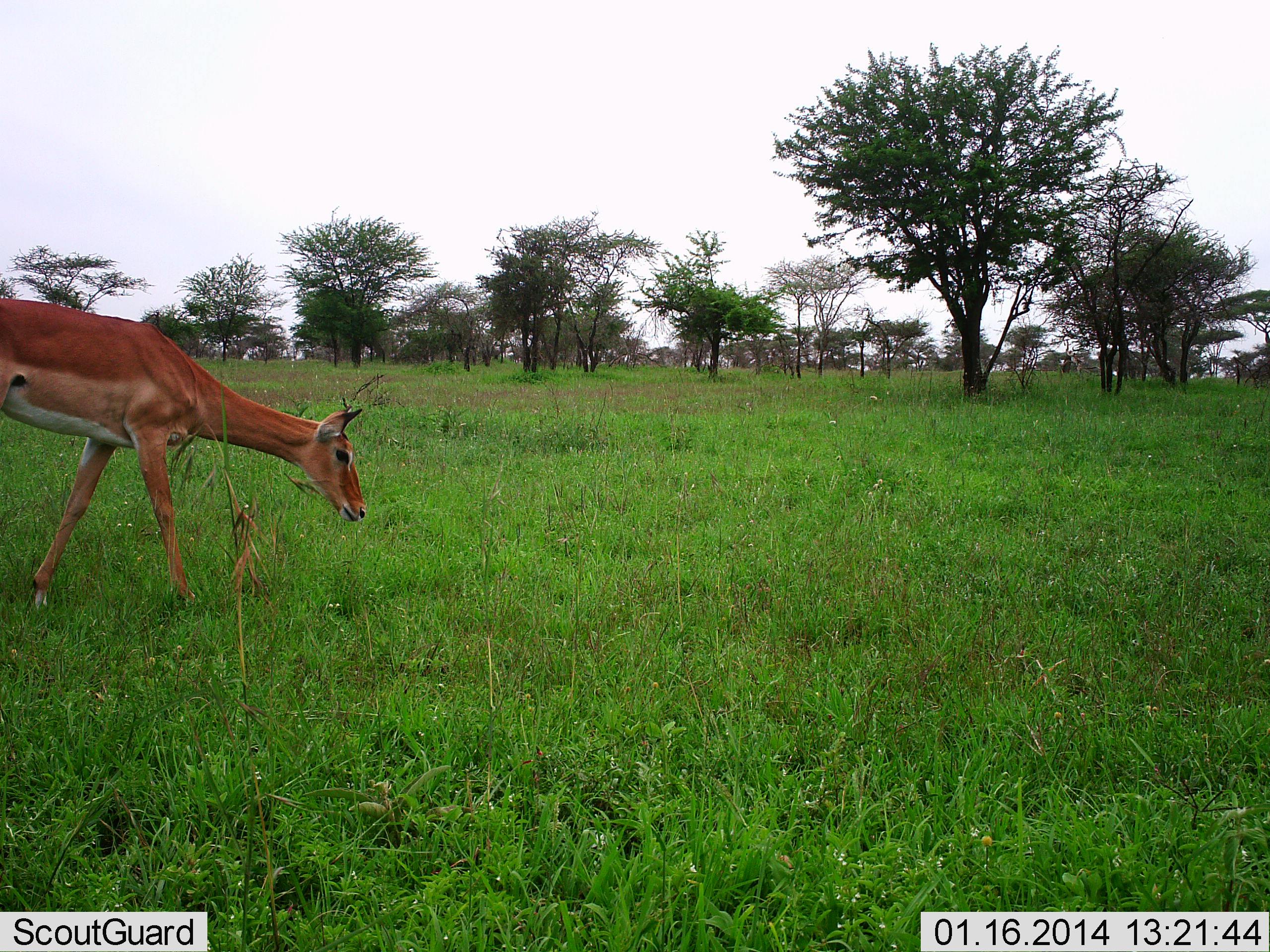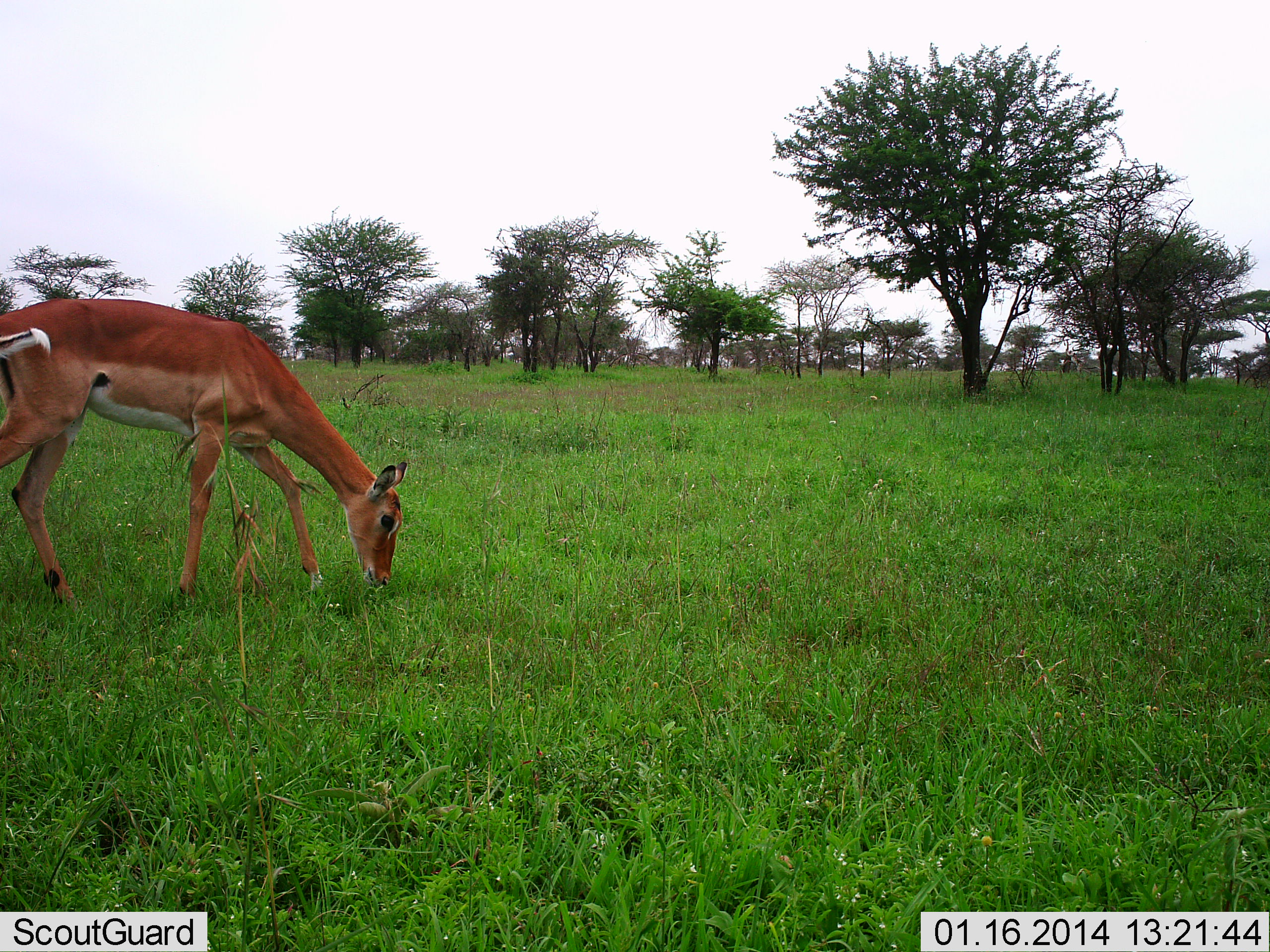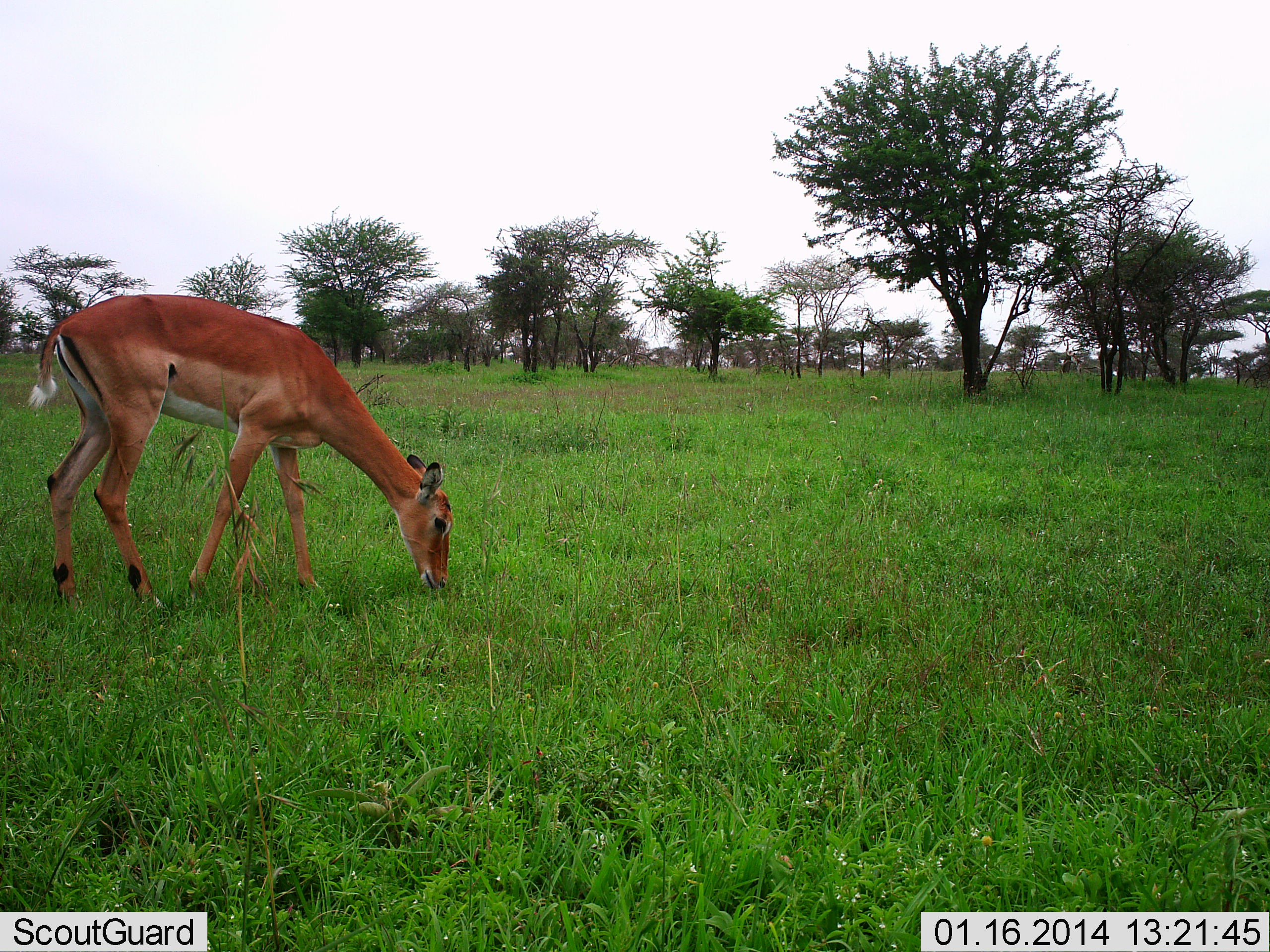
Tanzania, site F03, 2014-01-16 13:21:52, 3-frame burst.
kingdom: Animalia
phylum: Chordata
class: Mammalia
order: Artiodactyla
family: Bovidae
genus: Aepyceros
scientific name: Aepyceros melampus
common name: impala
Impala (Aepyceros melampus), count 1. Behavior (volunteer vote fractions): standing 0%, resting 0%, moving 40%, interacting 0%. Young present (vote fraction): 0%. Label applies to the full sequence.